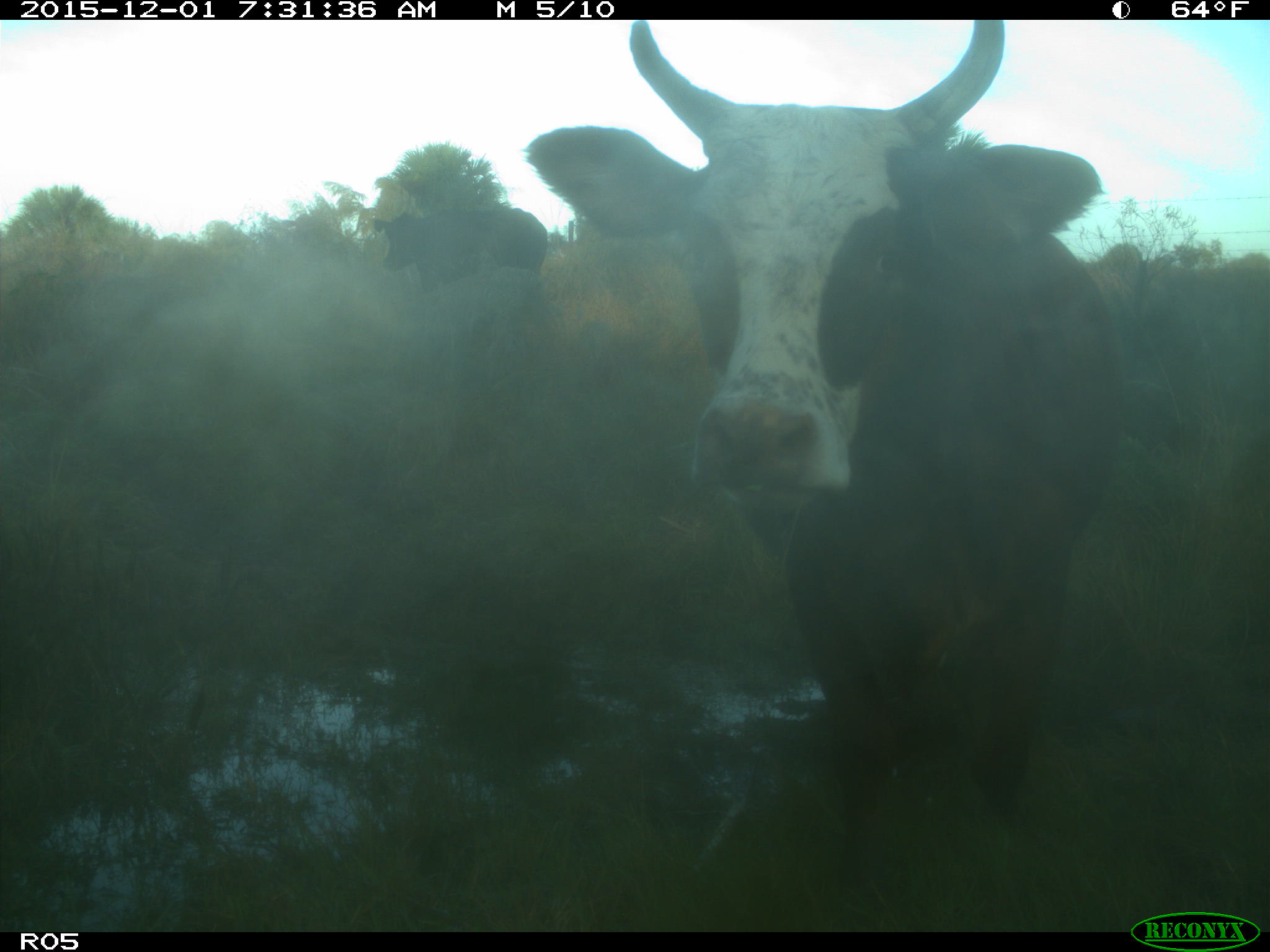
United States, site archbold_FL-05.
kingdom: Animalia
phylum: Chordata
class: Mammalia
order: Artiodactyla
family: Bovidae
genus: Bos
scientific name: Bos taurus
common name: domestic cow